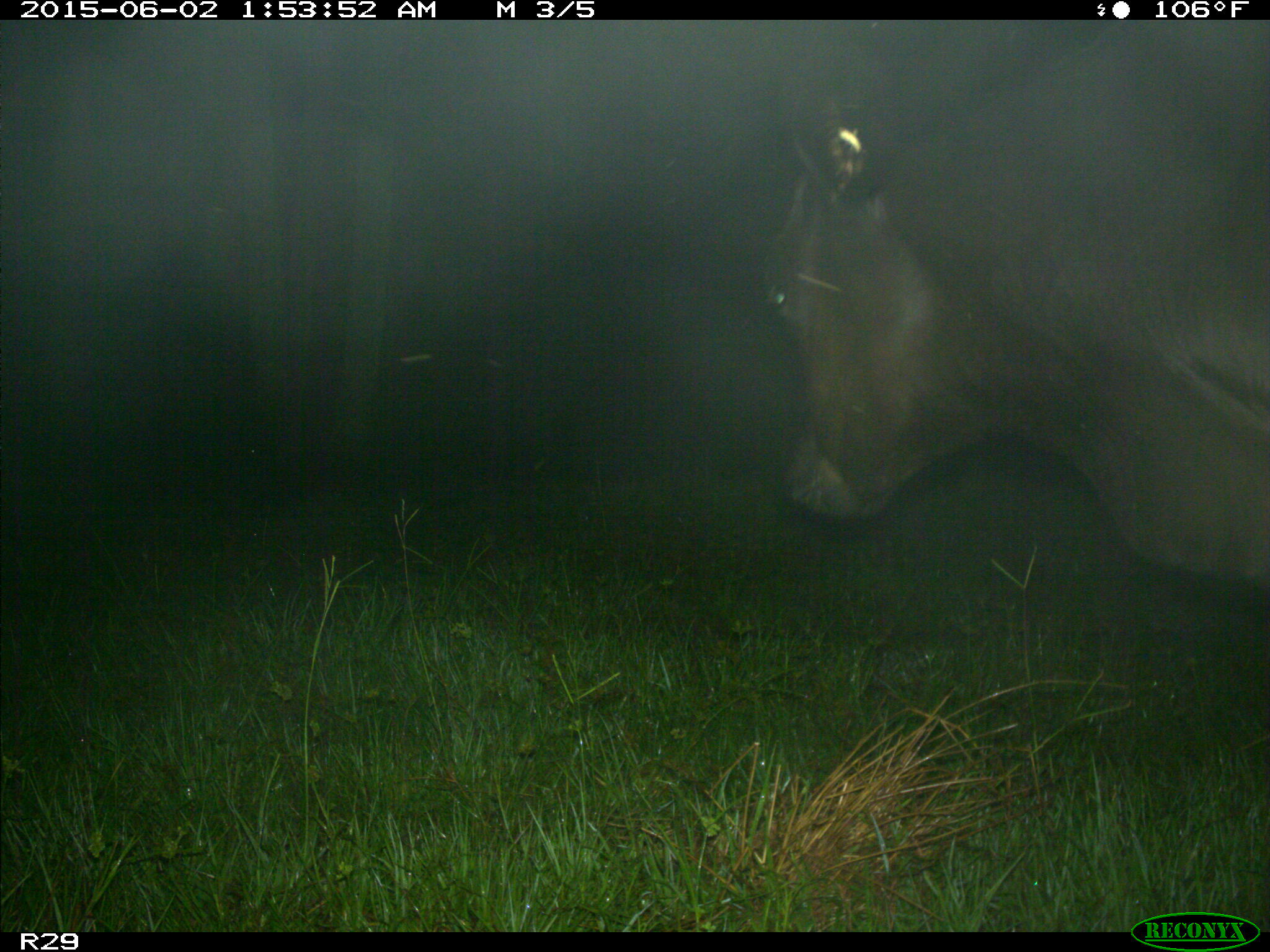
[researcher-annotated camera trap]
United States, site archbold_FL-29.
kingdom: Animalia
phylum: Chordata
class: Mammalia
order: Artiodactyla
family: Bovidae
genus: Bos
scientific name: Bos taurus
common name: domestic cow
Bos taurus (domestic cow).